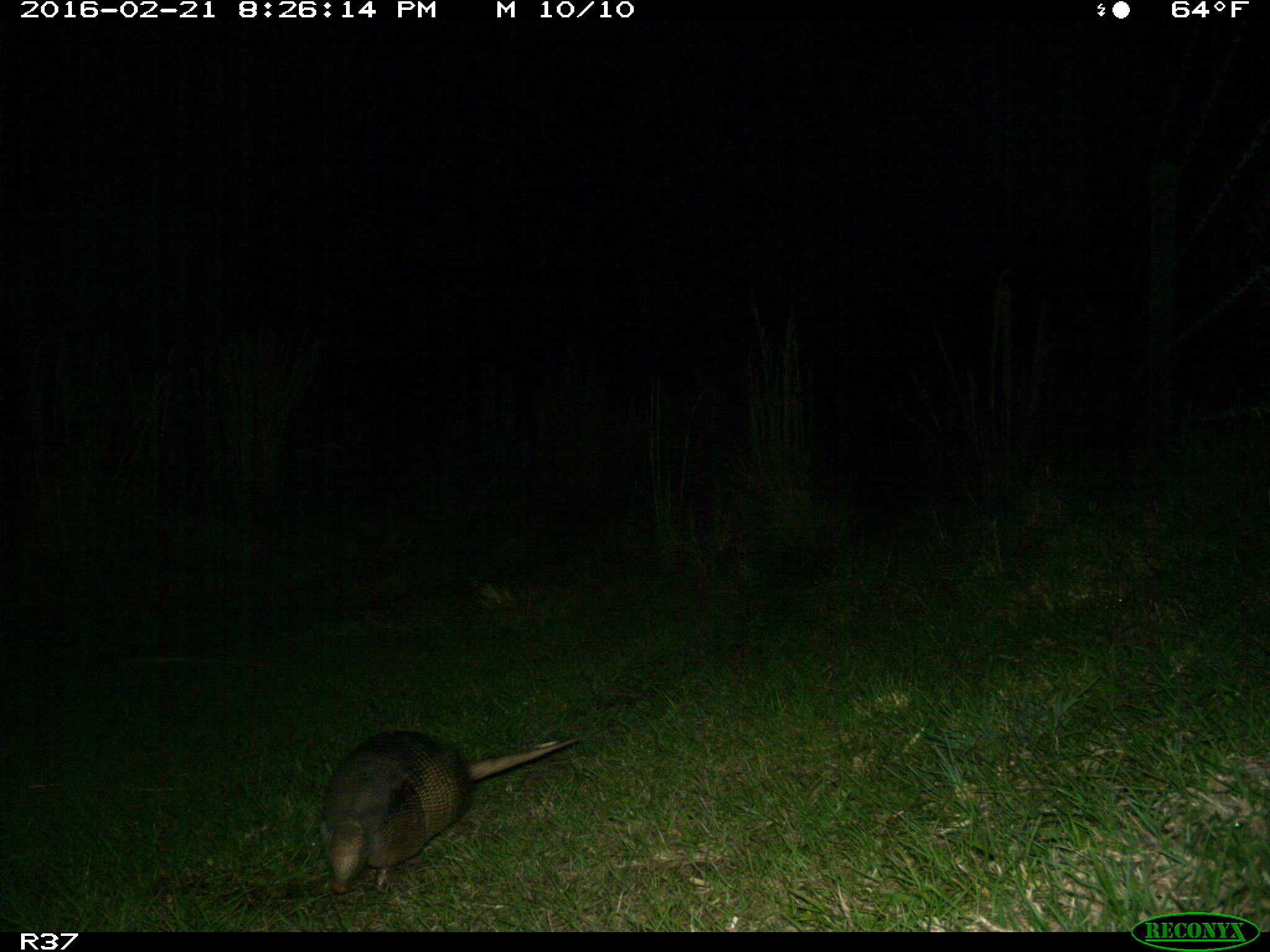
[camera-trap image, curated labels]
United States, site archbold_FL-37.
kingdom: Animalia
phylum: Chordata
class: Mammalia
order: Cingulata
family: Dasypodidae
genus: Dasypus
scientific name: Dasypus novemcinctus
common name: nine-banded armadillo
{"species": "Dasypus novemcinctus (nine-banded armadillo)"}